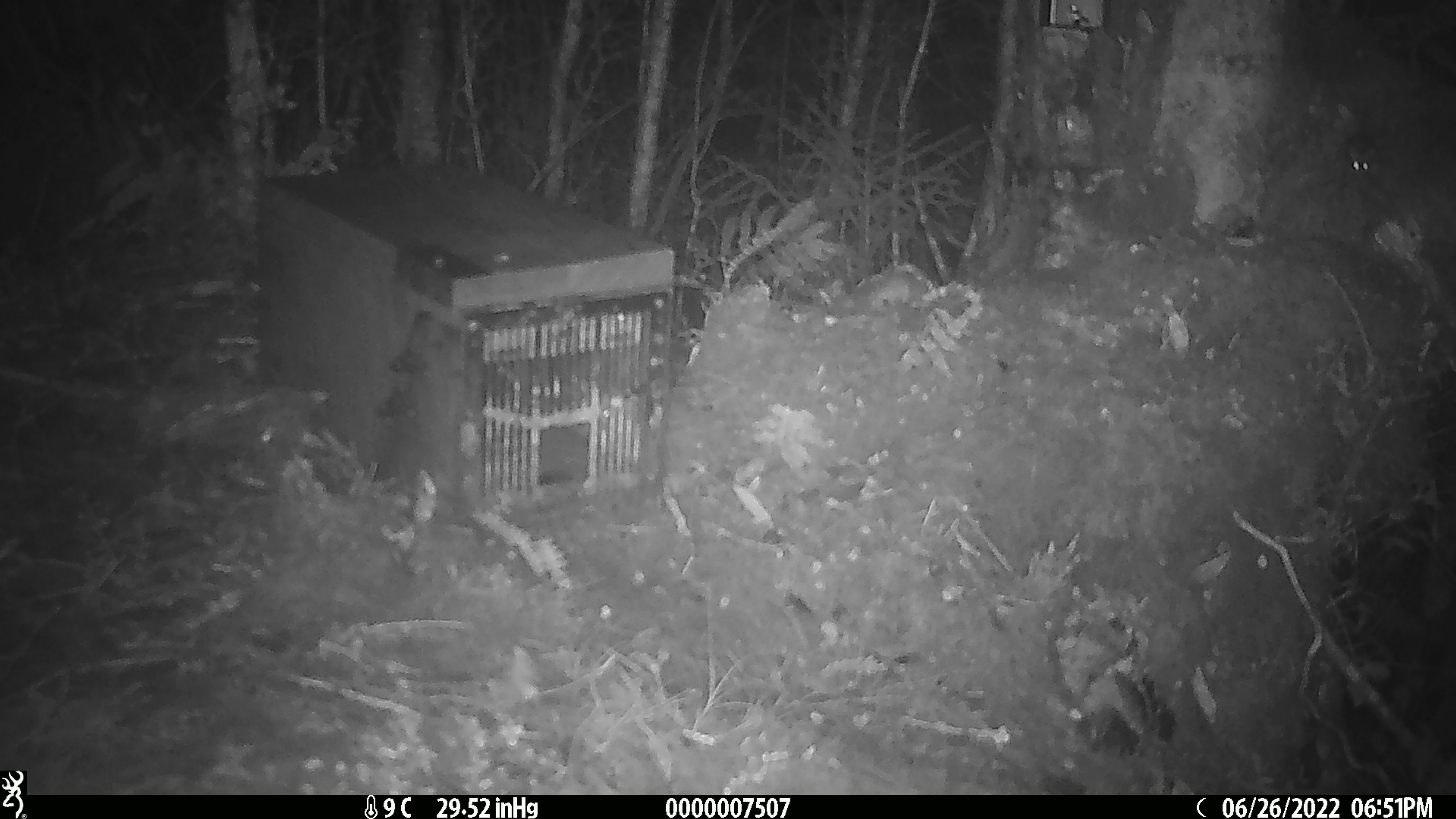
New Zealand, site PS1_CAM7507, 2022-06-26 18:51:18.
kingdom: Animalia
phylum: Chordata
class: Mammalia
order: Rodentia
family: Muridae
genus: Mus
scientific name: Mus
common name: mouse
Mouse (Mus).